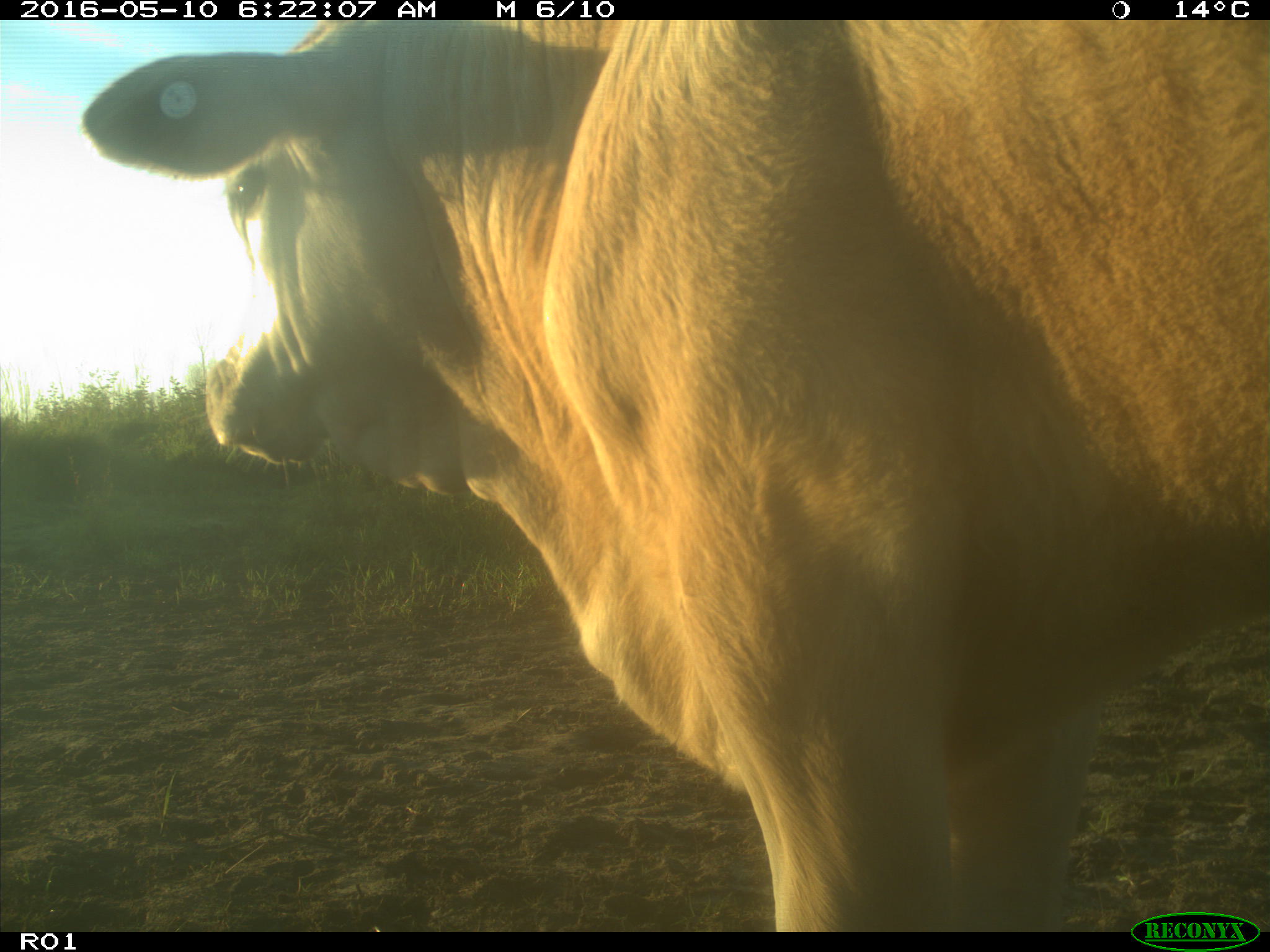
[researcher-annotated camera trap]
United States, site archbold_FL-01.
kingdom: Animalia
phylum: Chordata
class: Mammalia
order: Artiodactyla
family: Bovidae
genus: Bos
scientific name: Bos taurus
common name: domestic cow